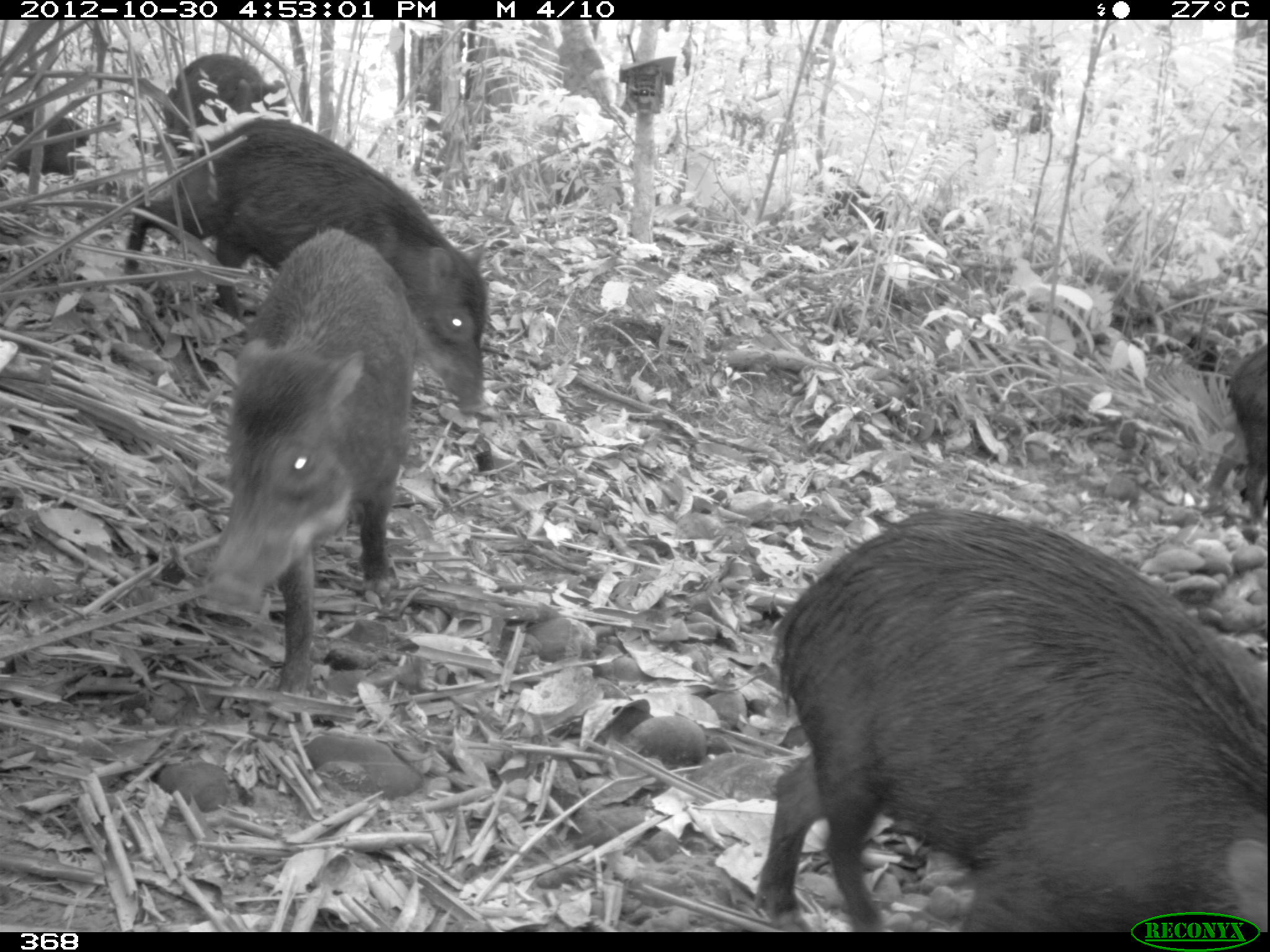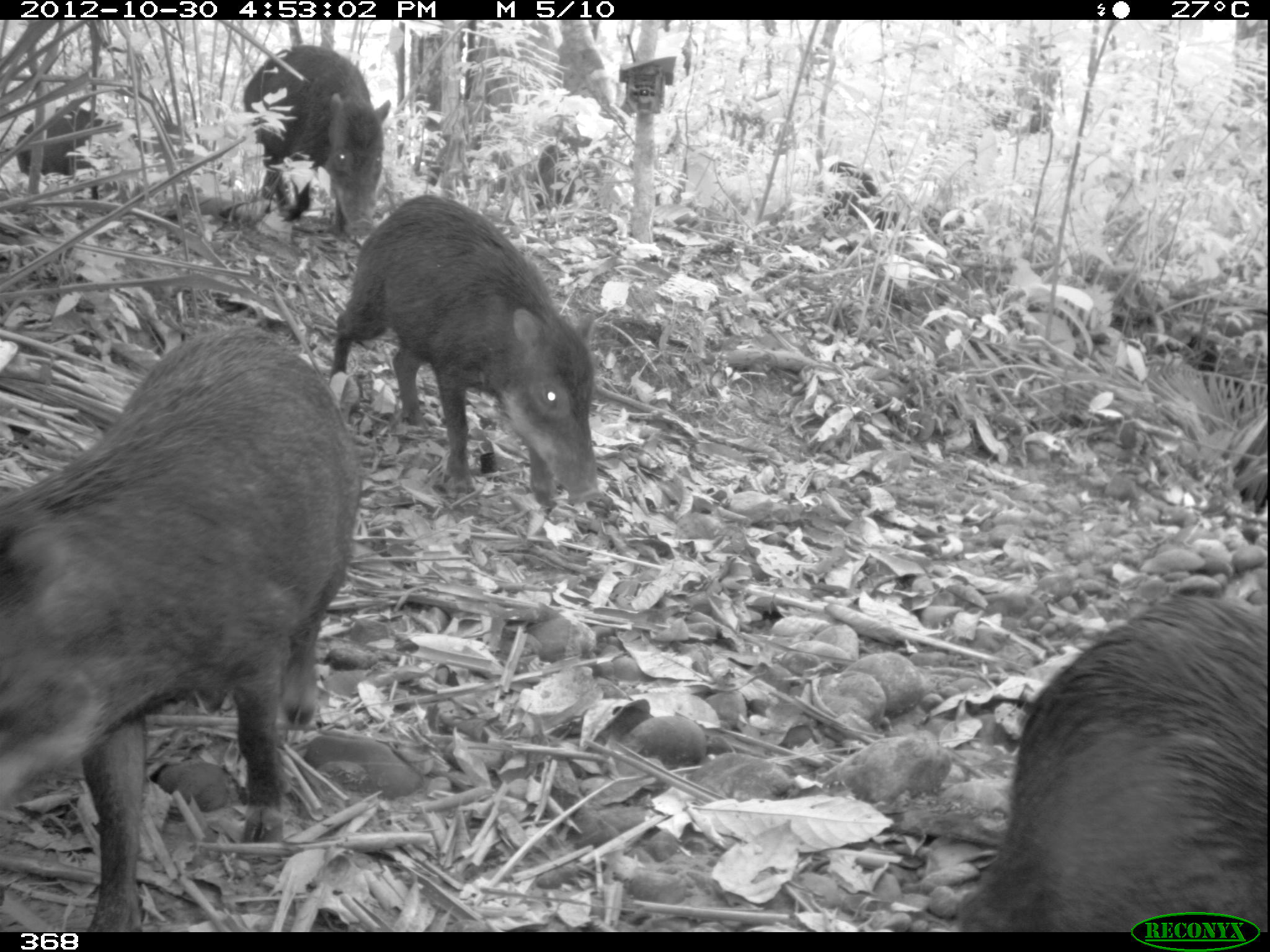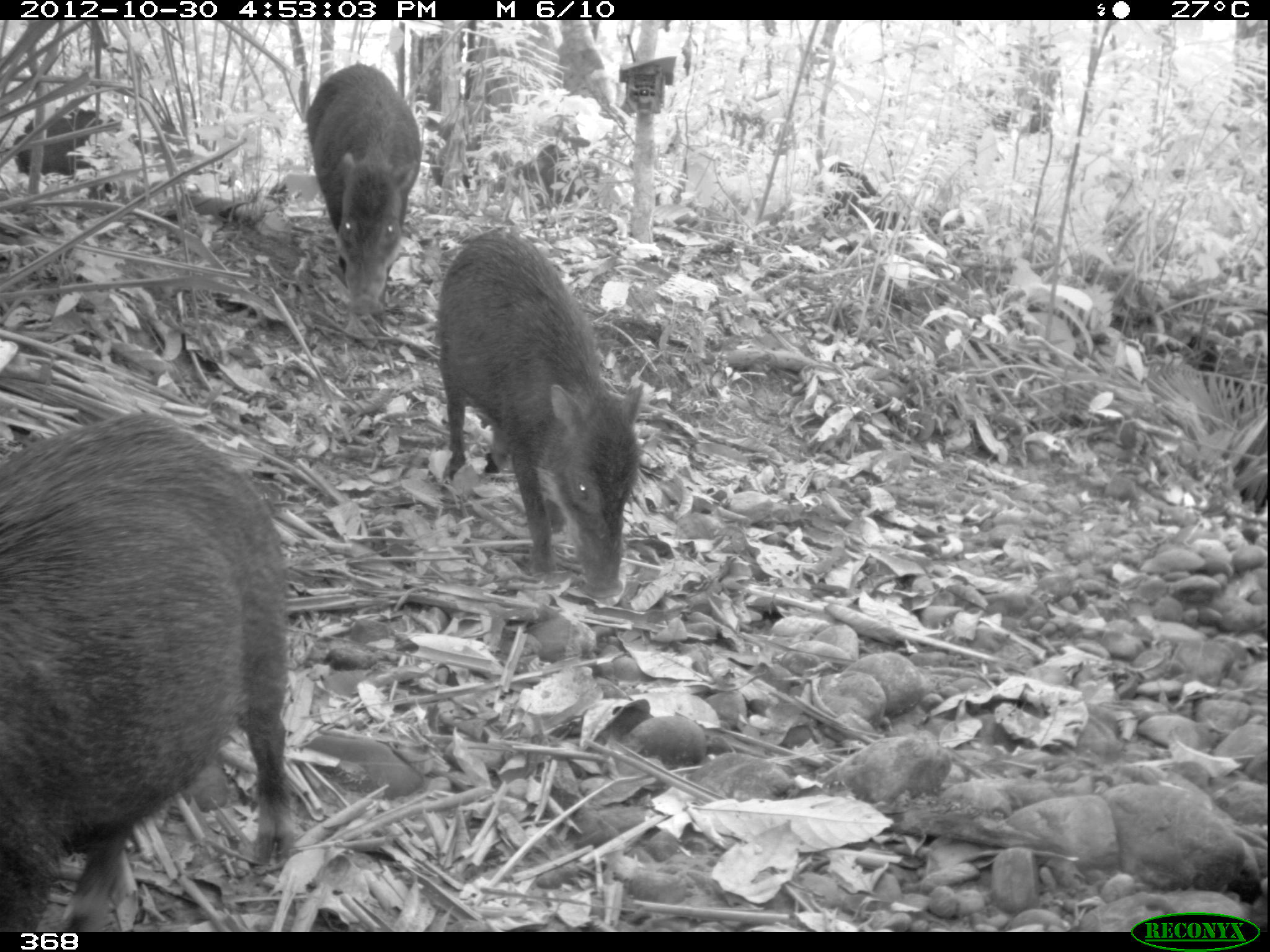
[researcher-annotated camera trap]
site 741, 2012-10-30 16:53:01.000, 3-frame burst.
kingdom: Animalia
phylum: Chordata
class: Mammalia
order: Artiodactyla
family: Tayassuidae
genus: Tayassu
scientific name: Tayassu pecari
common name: white-lipped peccary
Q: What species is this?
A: Tayassu pecari (white-lipped peccary).